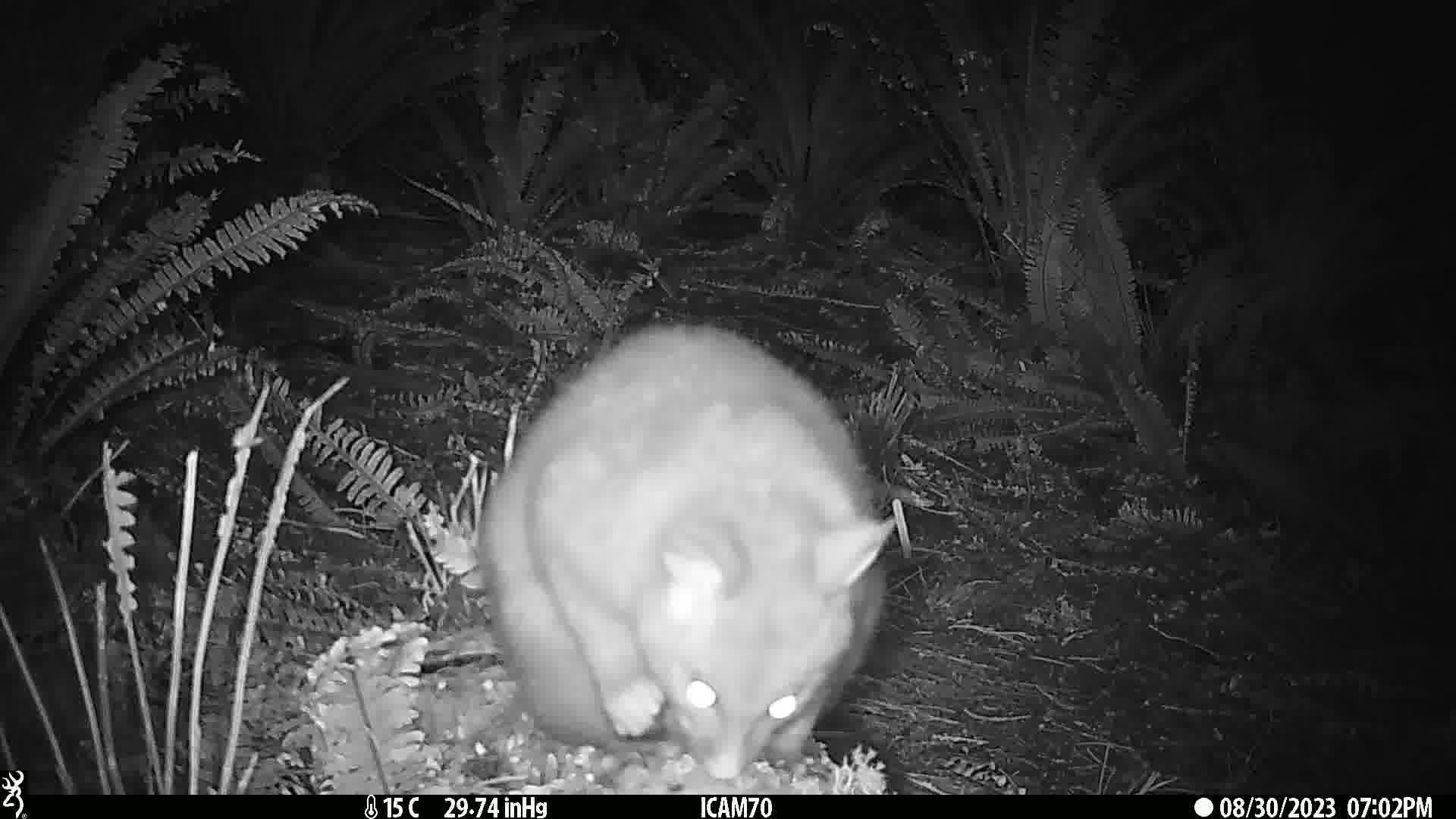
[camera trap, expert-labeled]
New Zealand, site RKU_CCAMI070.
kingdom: Animalia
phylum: Chordata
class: Mammalia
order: Diprotodontia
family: Phalangeridae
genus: Trichosurus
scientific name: Trichosurus vulpecula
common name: common brushtail possum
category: possum